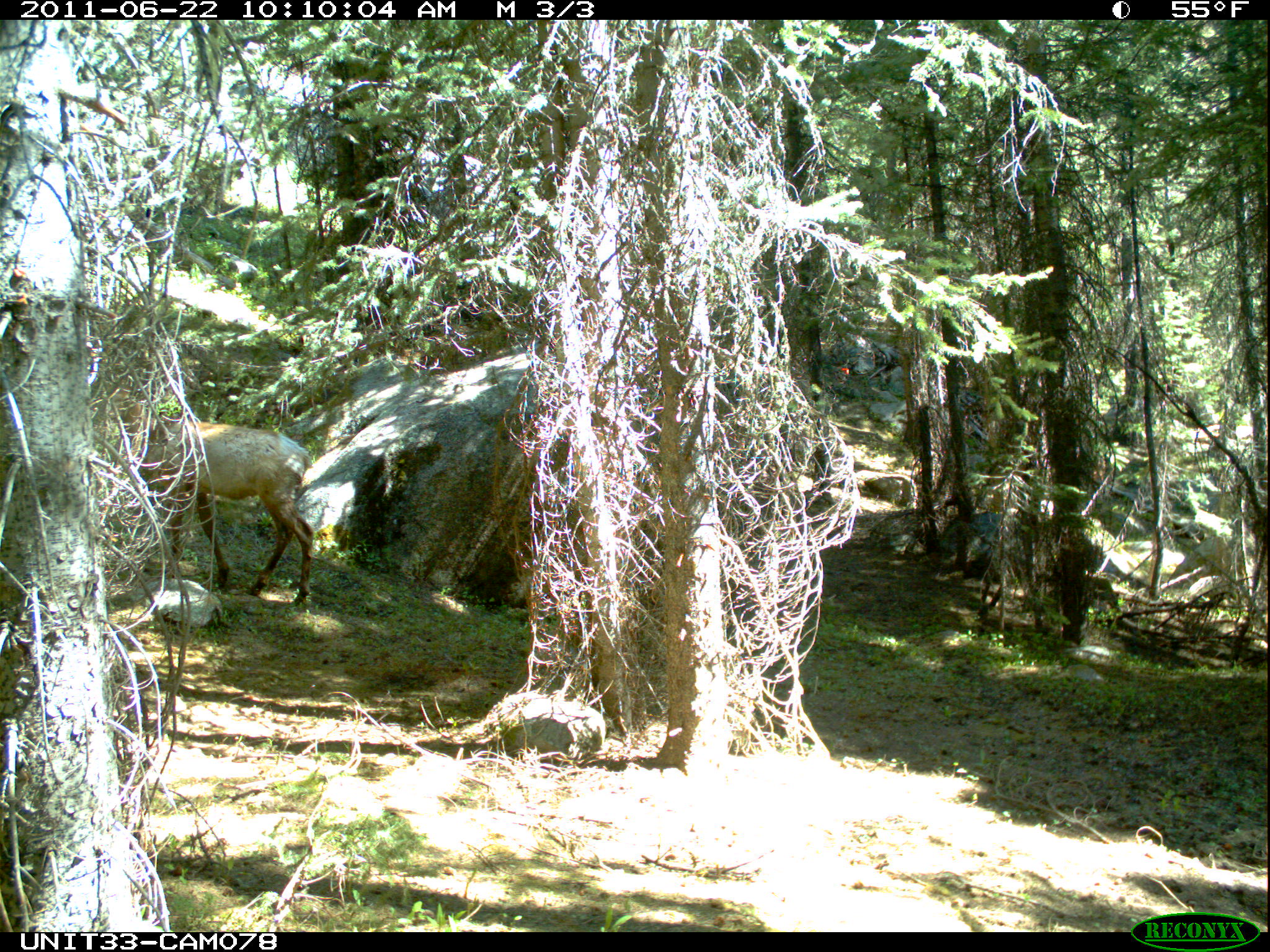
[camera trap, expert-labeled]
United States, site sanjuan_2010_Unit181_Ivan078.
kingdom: Animalia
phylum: Chordata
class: Mammalia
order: Artiodactyla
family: Cervidae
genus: Cervus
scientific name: Cervus elaphus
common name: red deer